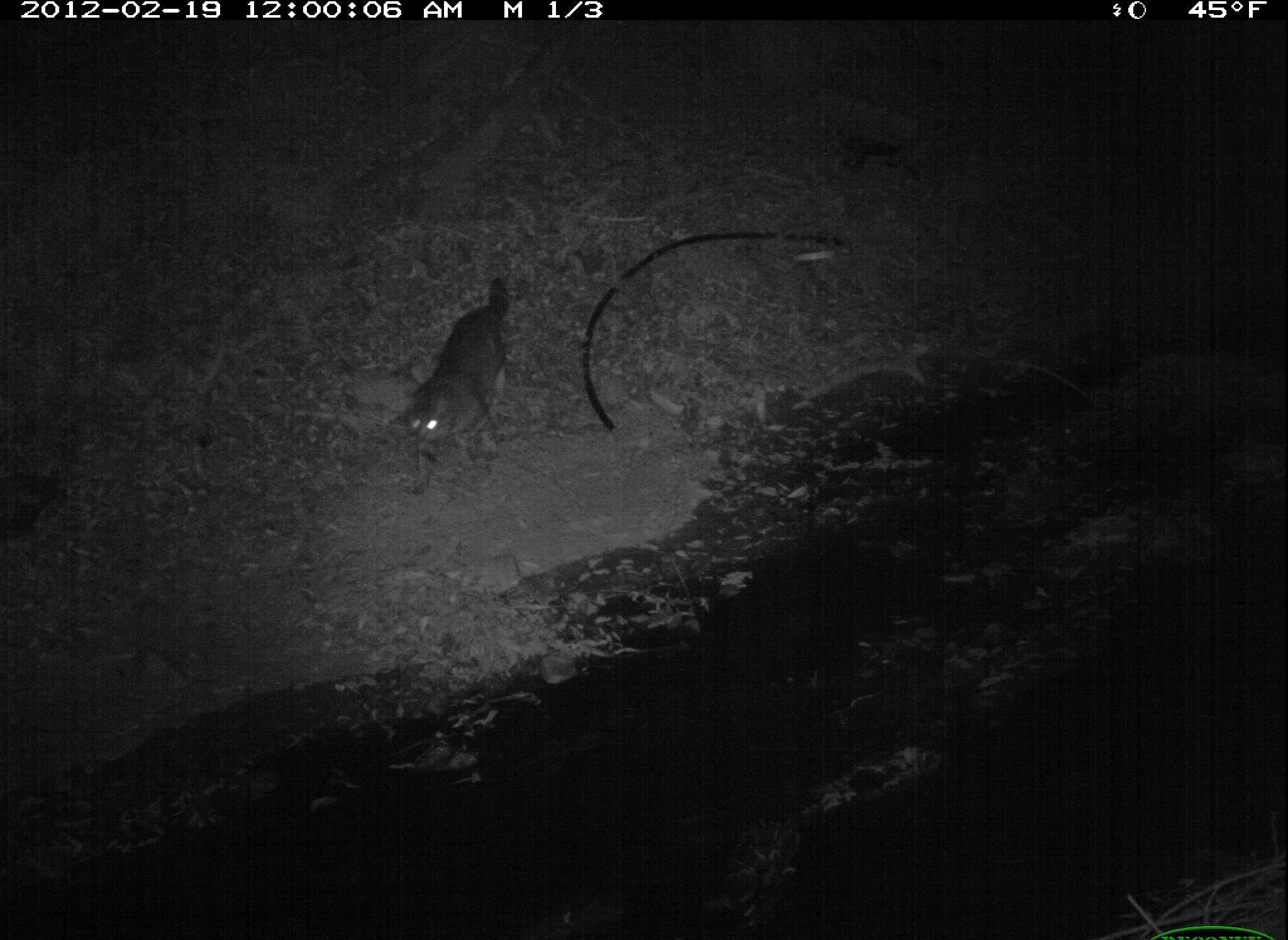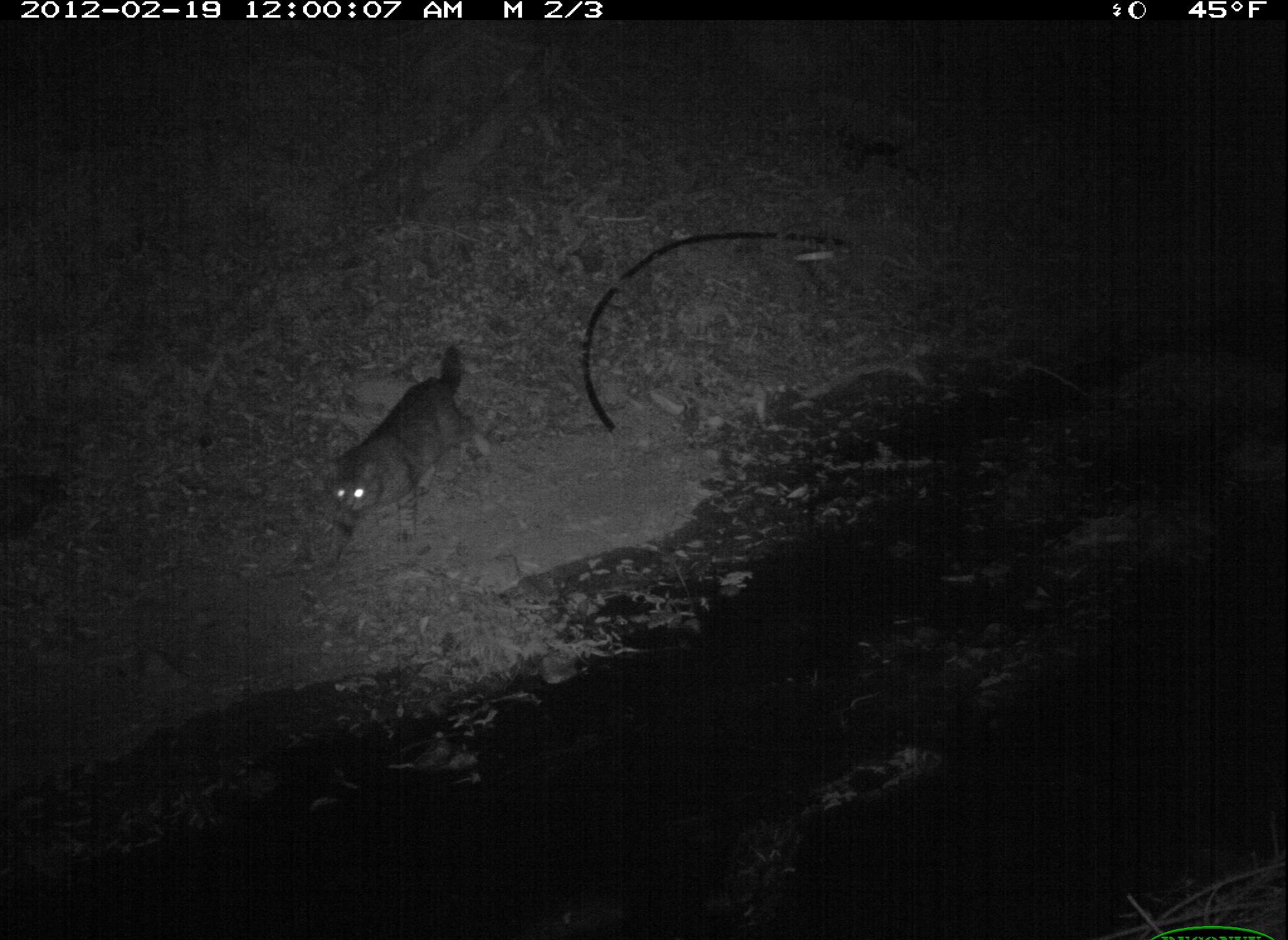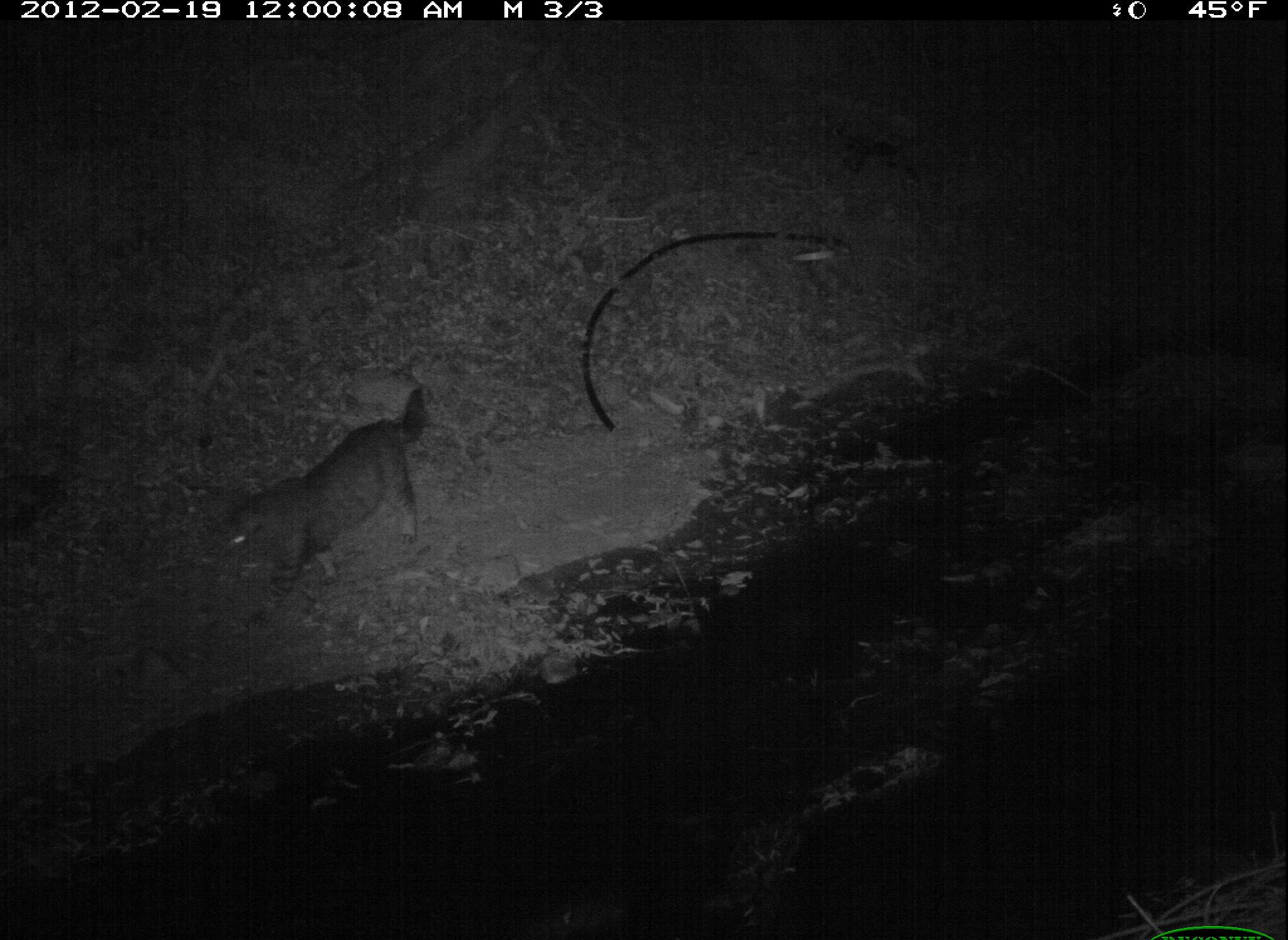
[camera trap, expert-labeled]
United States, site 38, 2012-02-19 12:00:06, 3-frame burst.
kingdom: Animalia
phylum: Chordata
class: Mammalia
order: Carnivora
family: Felidae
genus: Felis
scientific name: Felis catus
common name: cat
Cat (Felis catus).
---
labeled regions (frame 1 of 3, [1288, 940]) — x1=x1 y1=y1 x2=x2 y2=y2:
cat: x1=396 y1=274 x2=515 y2=501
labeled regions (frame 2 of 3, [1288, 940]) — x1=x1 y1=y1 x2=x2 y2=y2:
cat: x1=312 y1=340 x2=501 y2=575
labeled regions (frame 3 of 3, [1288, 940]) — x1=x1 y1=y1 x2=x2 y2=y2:
cat: x1=203 y1=372 x2=449 y2=635